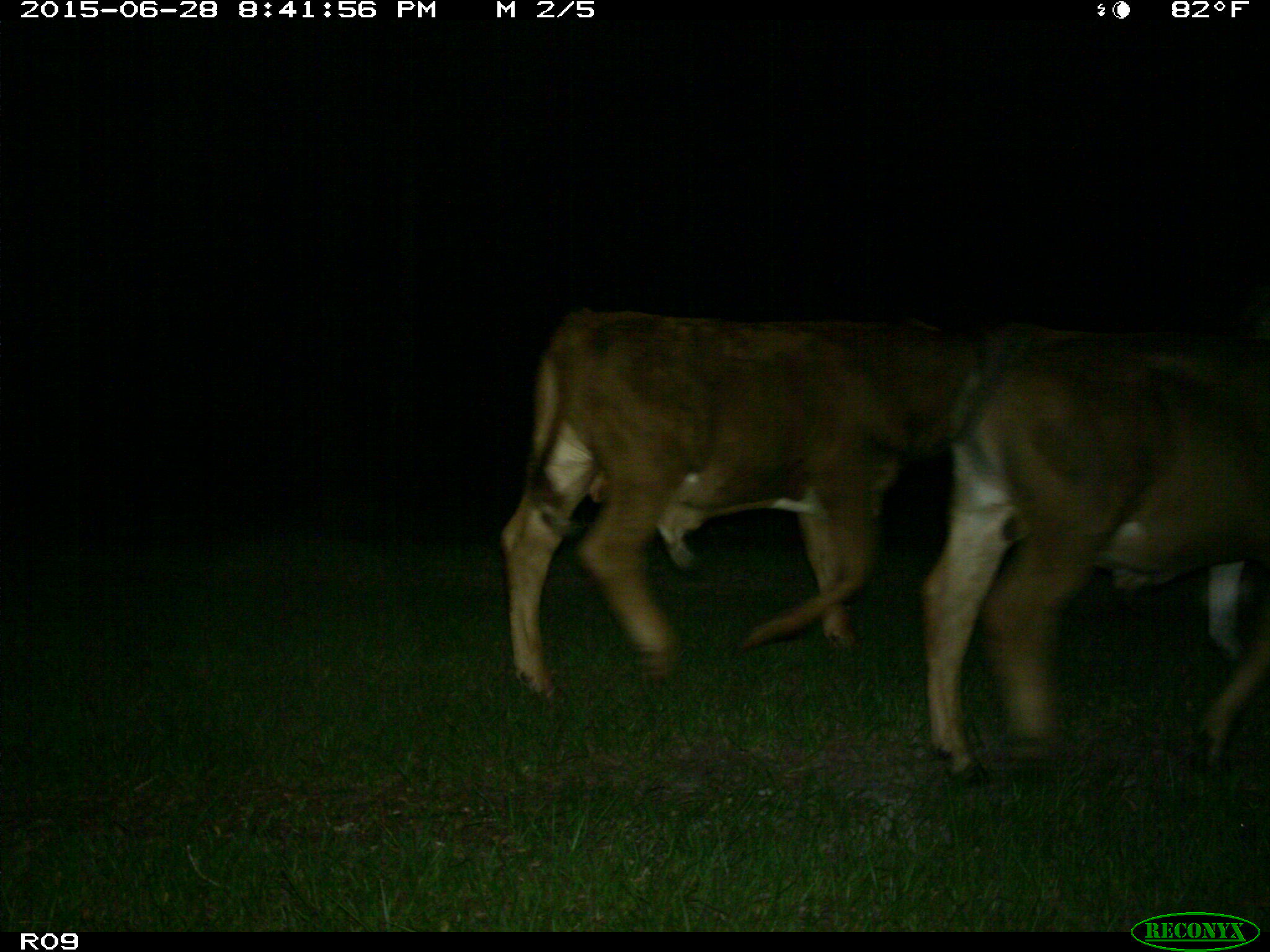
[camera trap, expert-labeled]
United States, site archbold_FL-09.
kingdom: Animalia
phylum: Chordata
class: Mammalia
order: Artiodactyla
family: Bovidae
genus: Bos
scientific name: Bos taurus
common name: domestic cow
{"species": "Bos taurus (domestic cow)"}